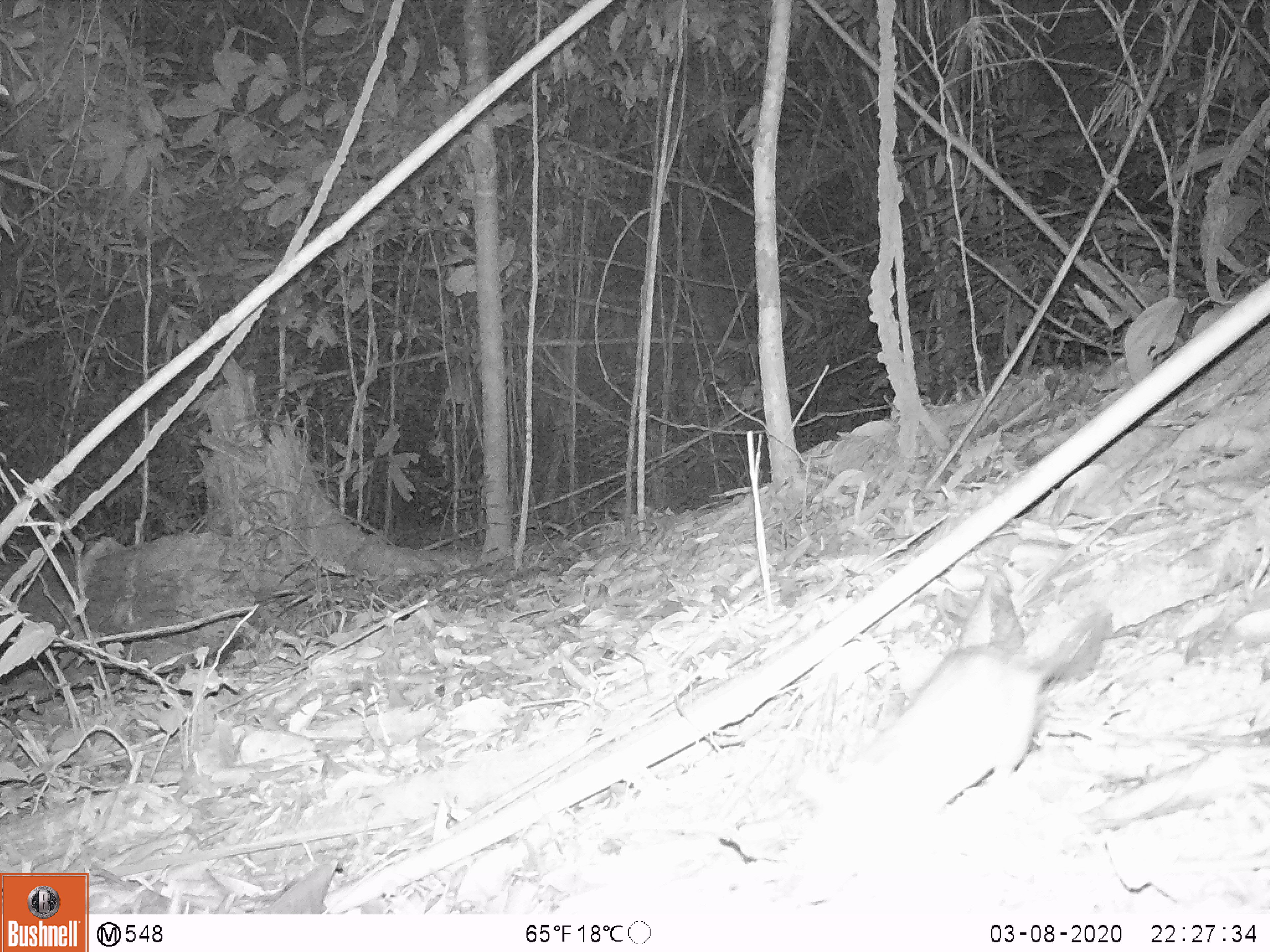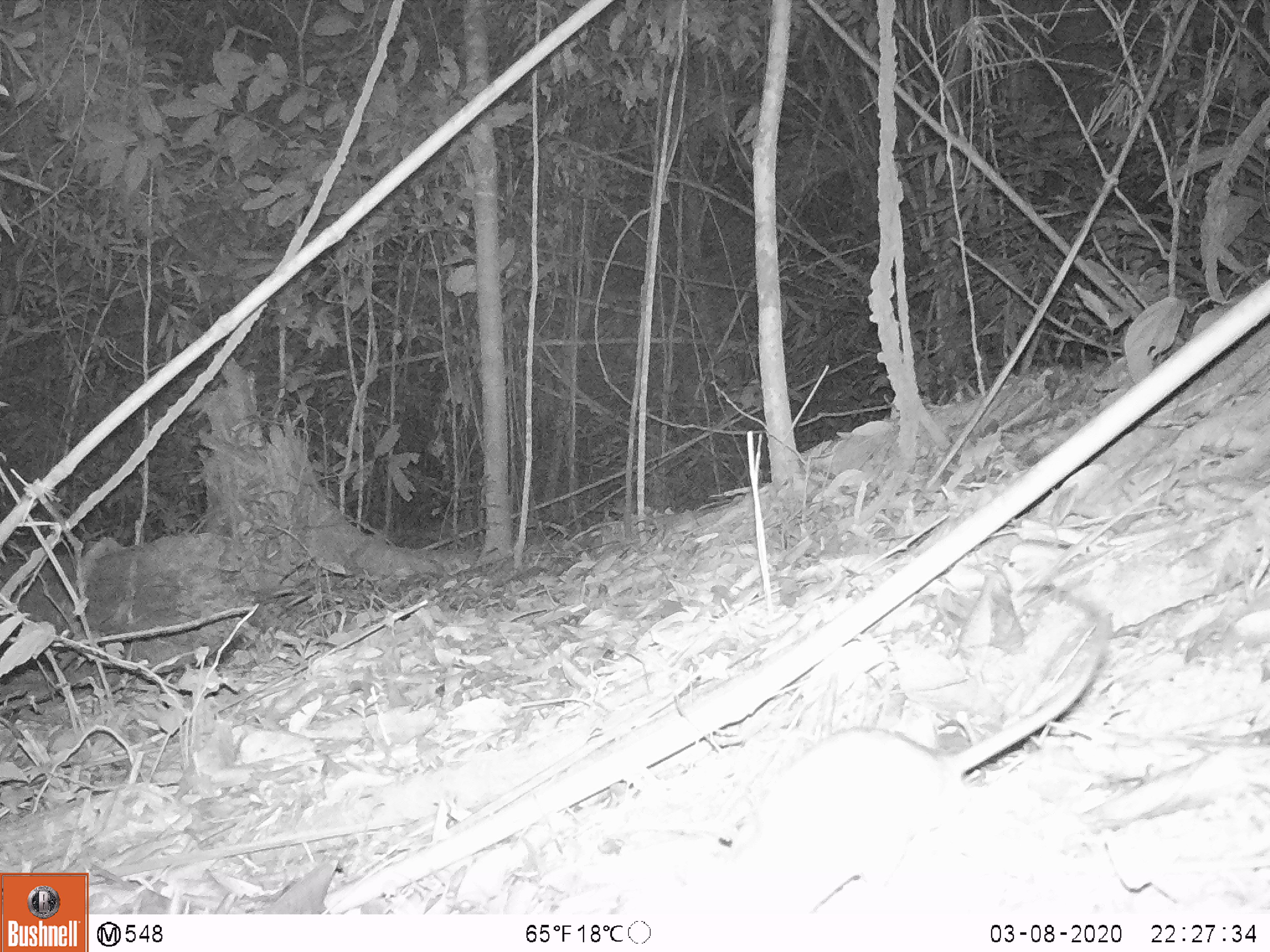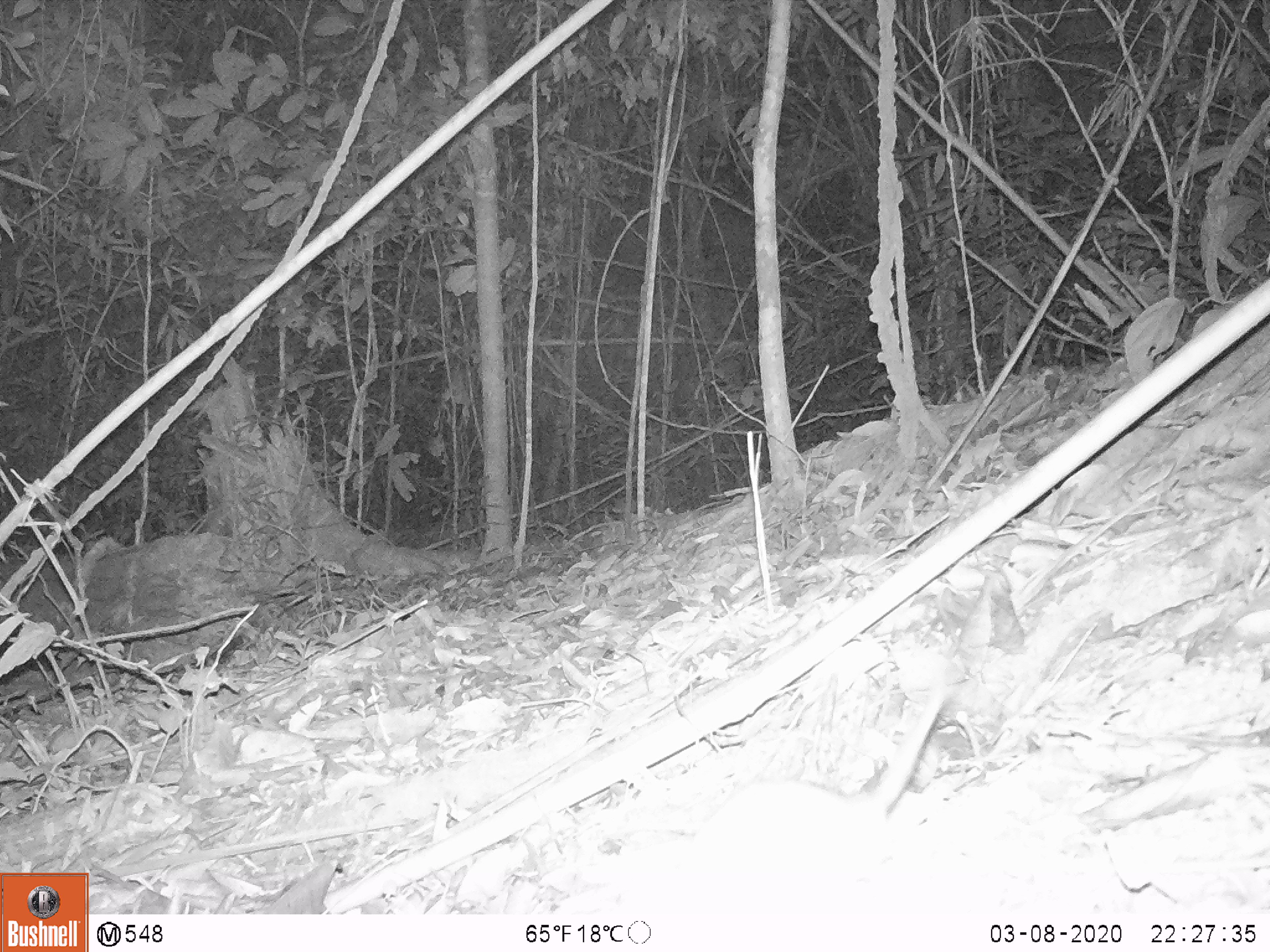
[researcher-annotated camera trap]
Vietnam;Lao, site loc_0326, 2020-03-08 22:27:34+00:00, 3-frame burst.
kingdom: Animalia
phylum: Chordata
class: Mammalia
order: Rodentia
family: Muridae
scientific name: Muridae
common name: old-world mice and rats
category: unidentified murid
Unidentified murid (old-world mice and rats) (Muridae). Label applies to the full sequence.